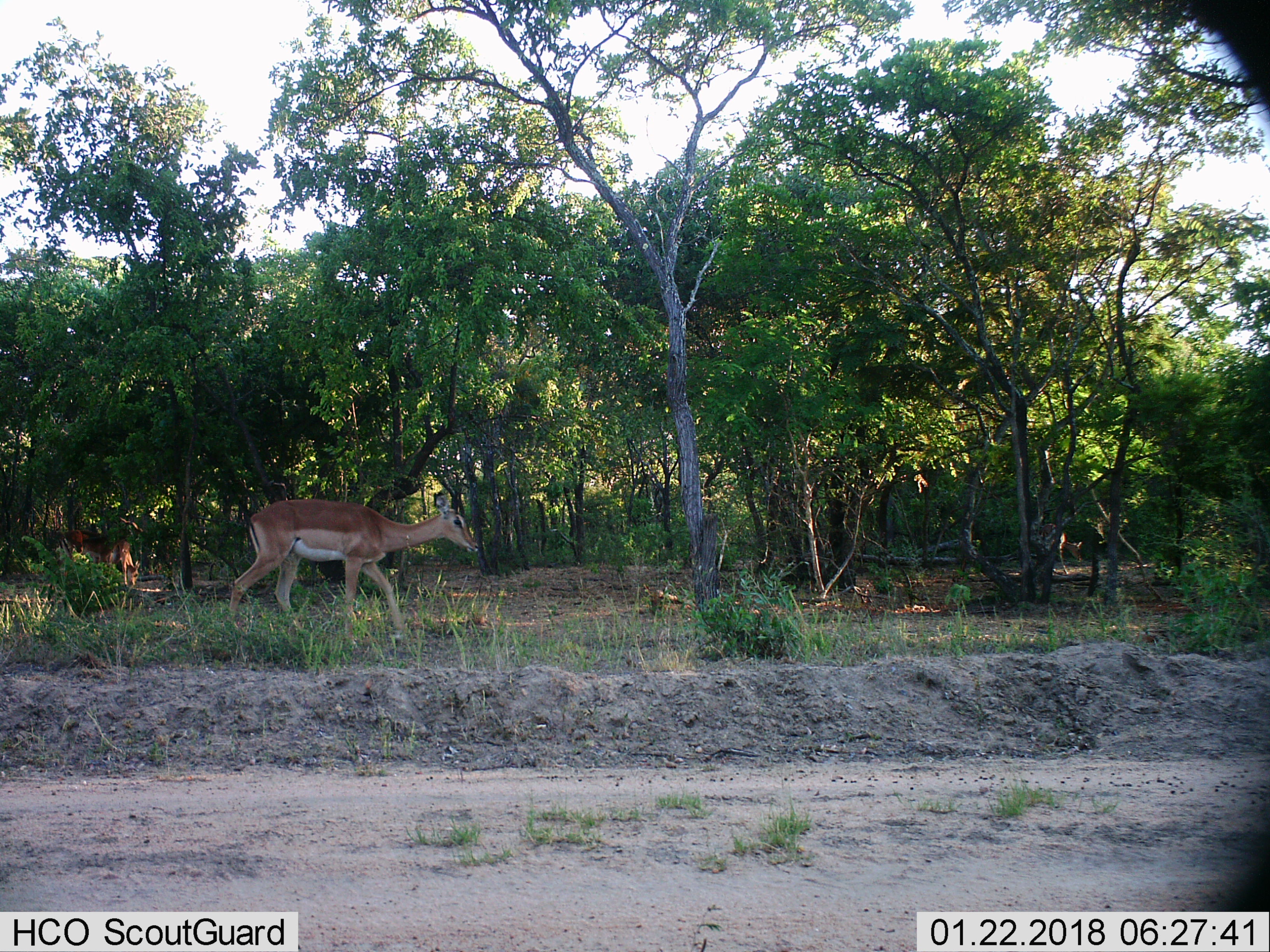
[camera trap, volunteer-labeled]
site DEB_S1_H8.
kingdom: Animalia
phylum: Chordata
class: Mammalia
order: Artiodactyla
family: Bovidae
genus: Aepyceros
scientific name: Aepyceros melampus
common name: impala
Impala (Aepyceros melampus), count 2. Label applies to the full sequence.